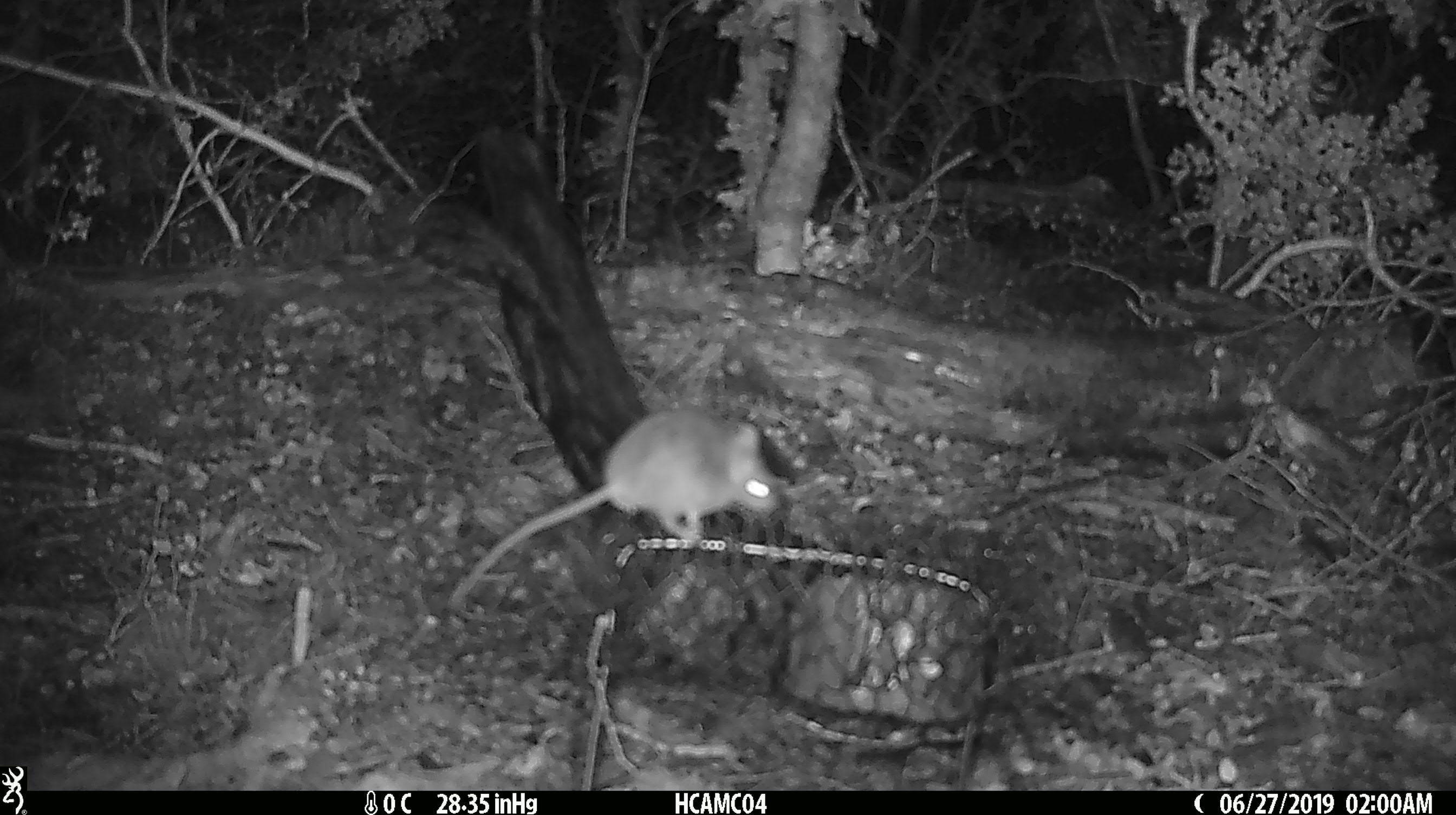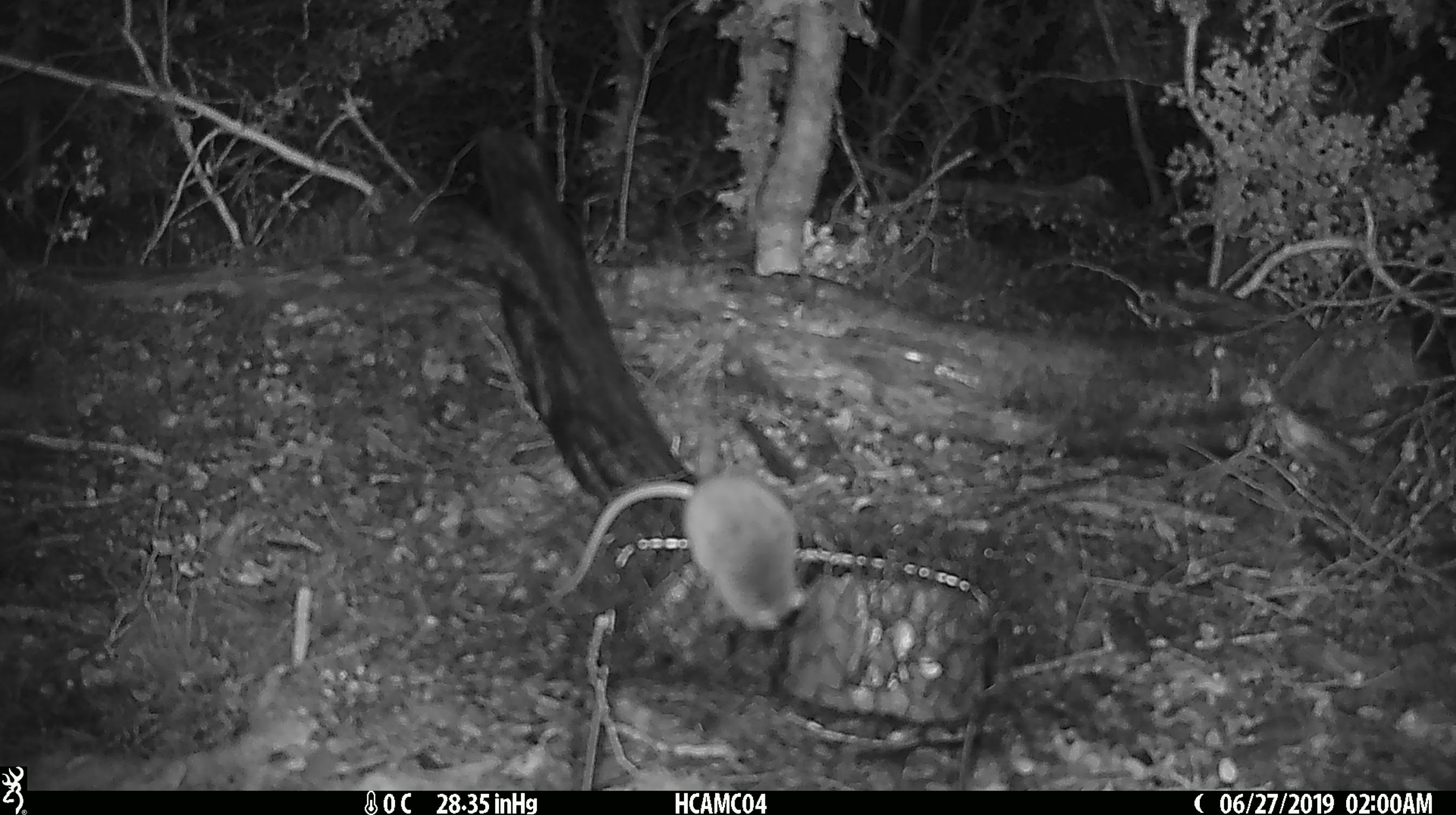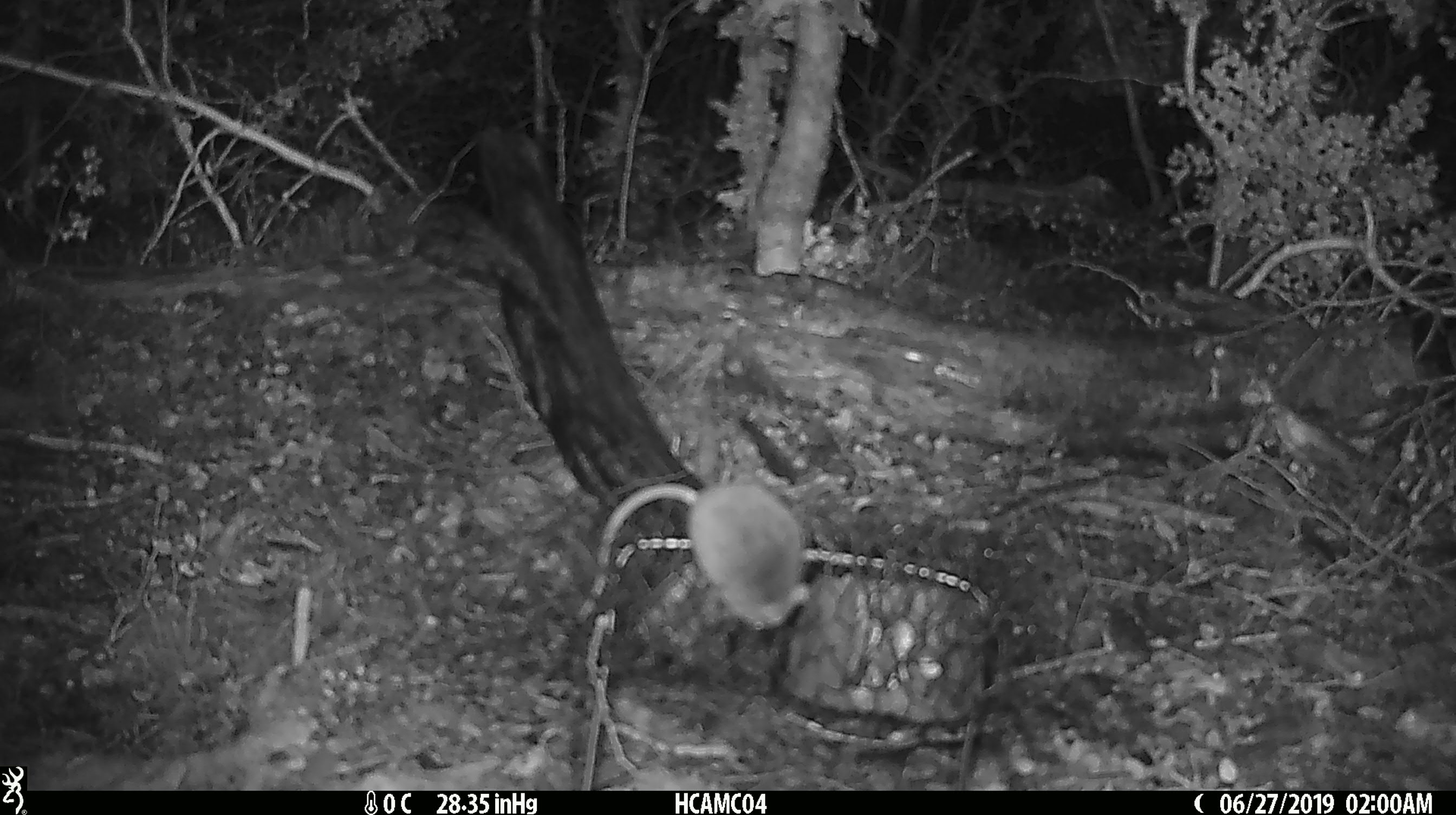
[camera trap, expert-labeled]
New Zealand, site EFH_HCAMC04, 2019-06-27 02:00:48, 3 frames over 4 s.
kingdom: Animalia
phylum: Chordata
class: Mammalia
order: Rodentia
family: Muridae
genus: Mus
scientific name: Mus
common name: mouse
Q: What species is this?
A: Mouse (Mus).